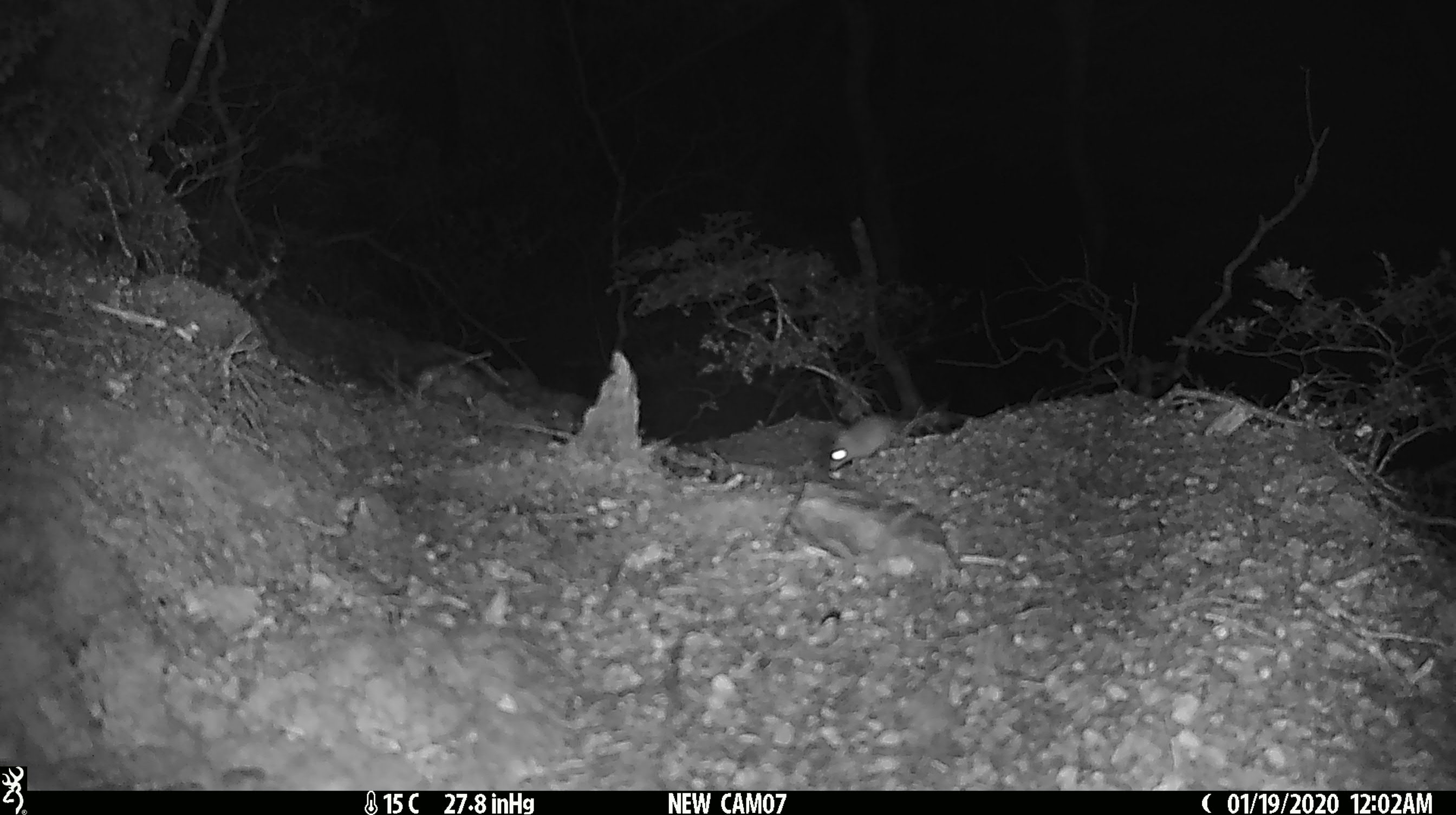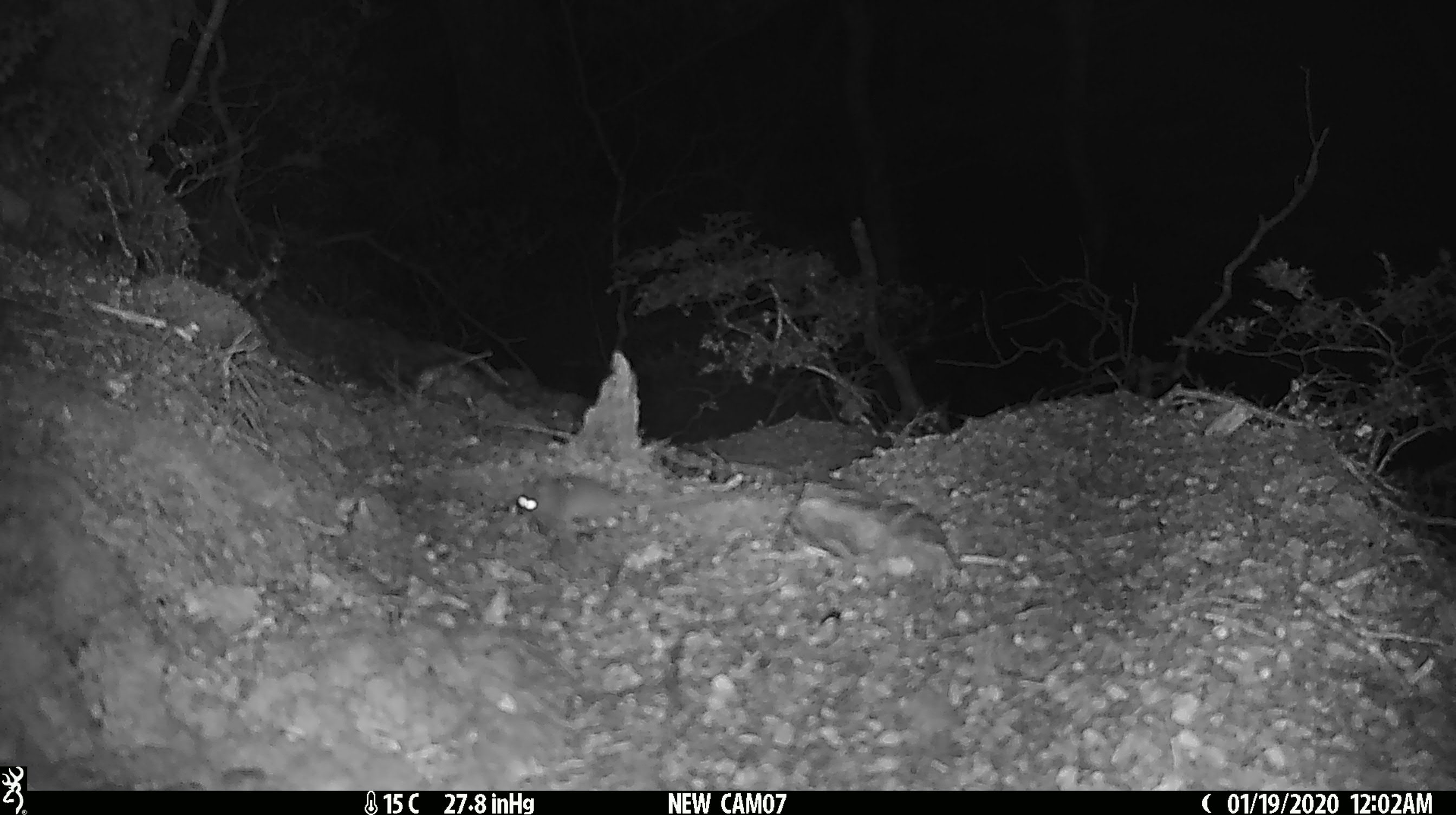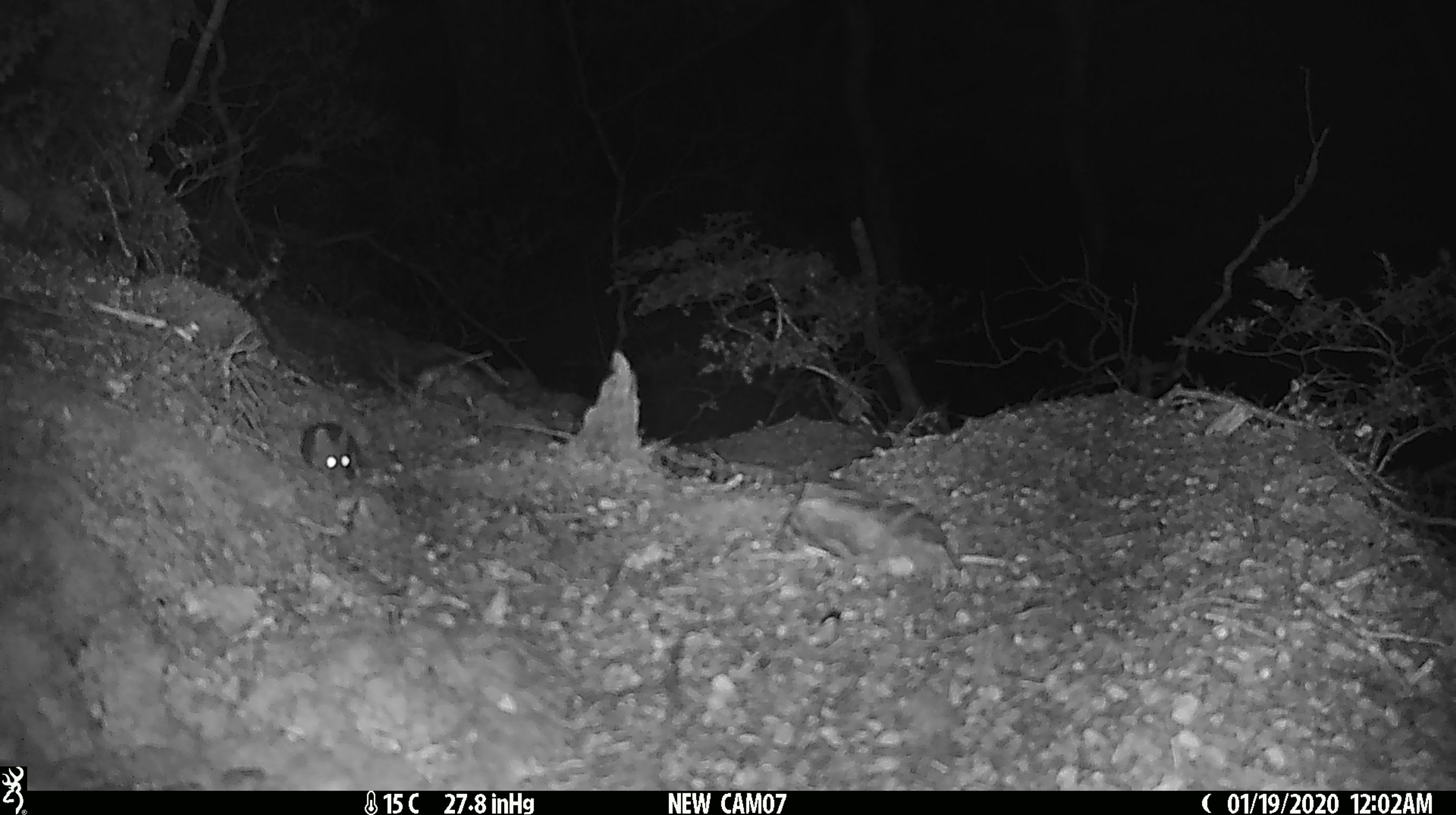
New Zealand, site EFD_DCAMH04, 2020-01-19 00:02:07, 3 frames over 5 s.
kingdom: Animalia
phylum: Chordata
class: Mammalia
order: Rodentia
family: Muridae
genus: Mus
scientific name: Mus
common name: mouse